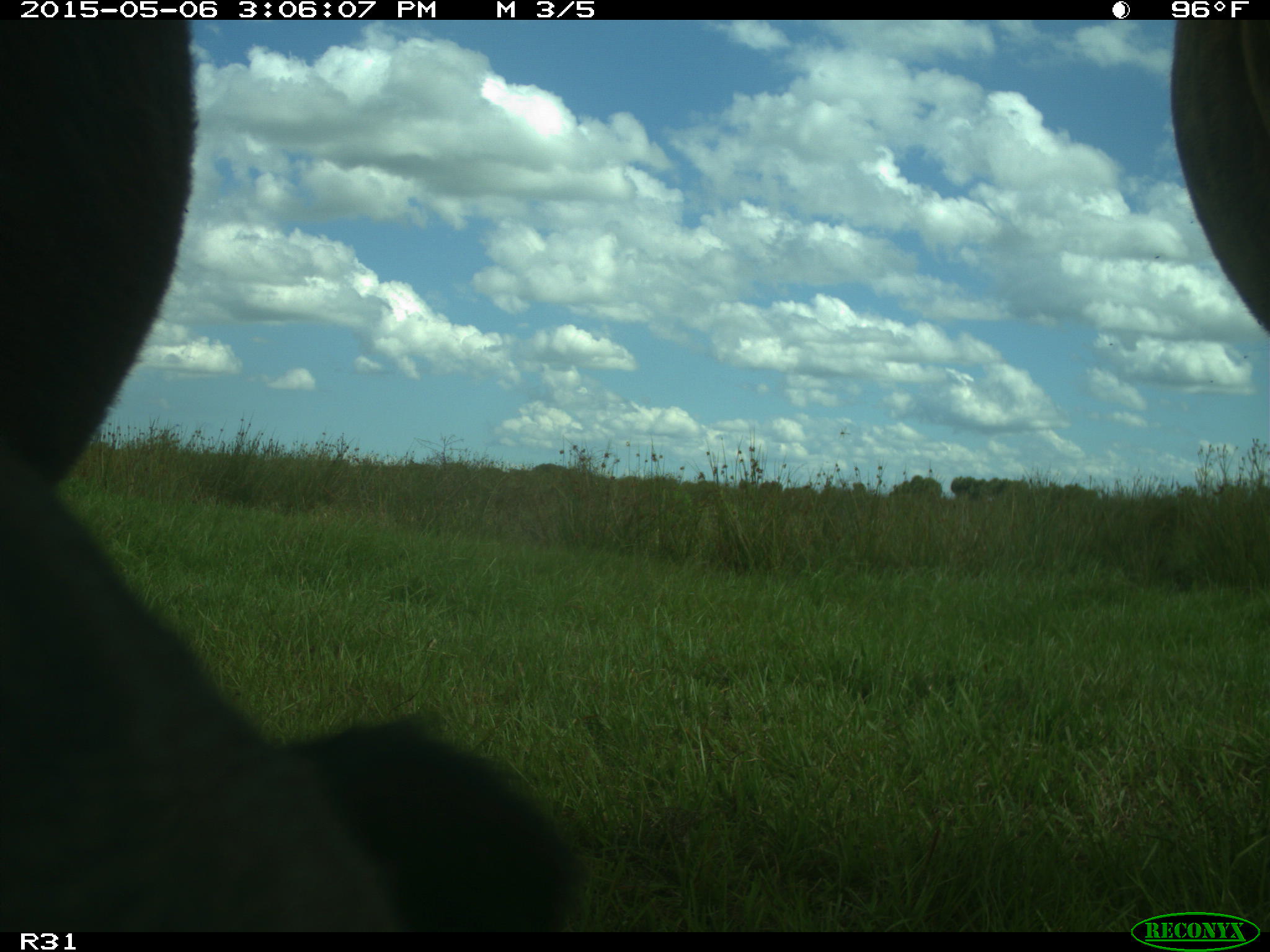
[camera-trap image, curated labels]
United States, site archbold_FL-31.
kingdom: Animalia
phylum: Chordata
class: Mammalia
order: Artiodactyla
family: Bovidae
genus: Bos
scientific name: Bos taurus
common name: domestic cow